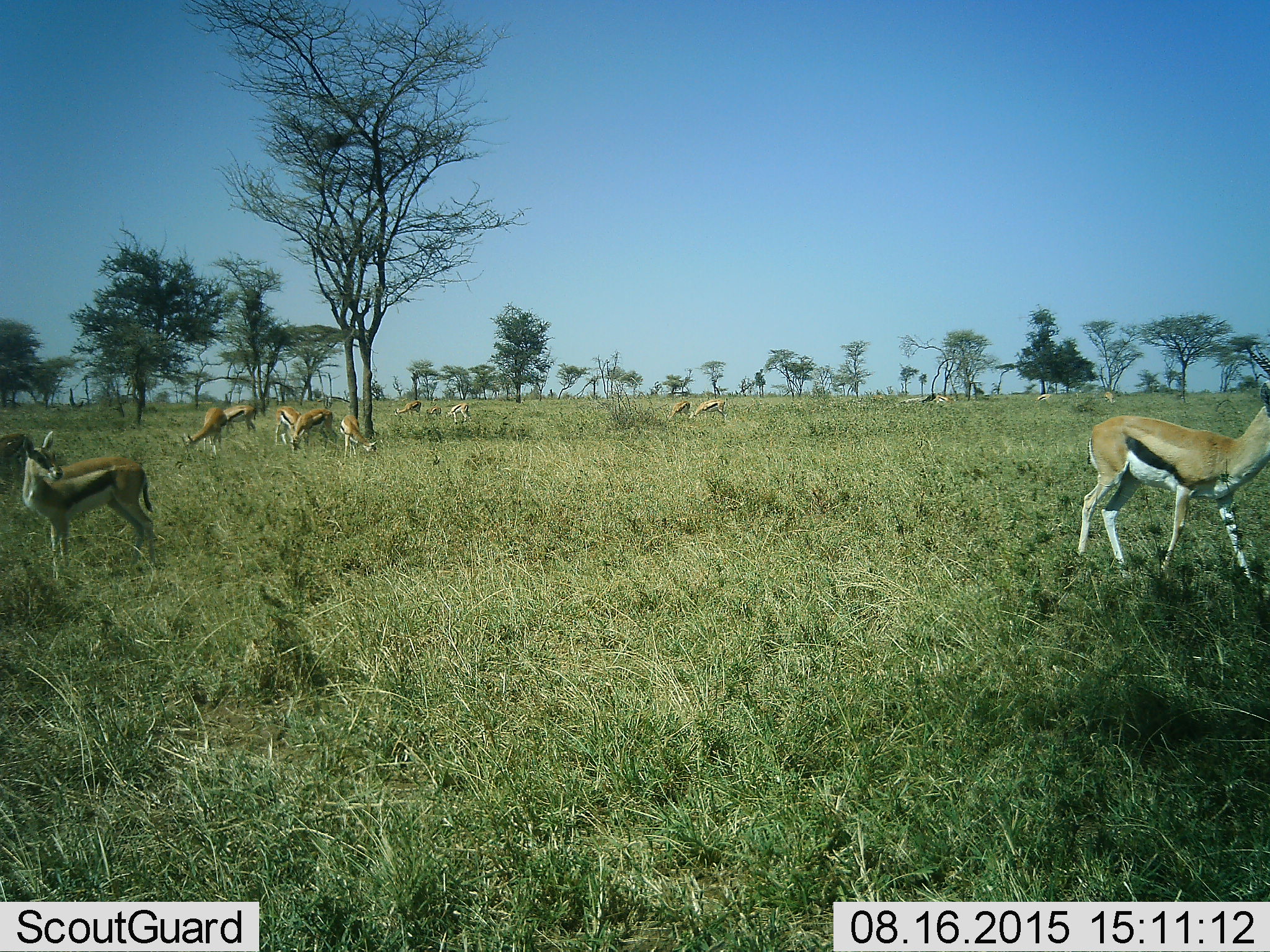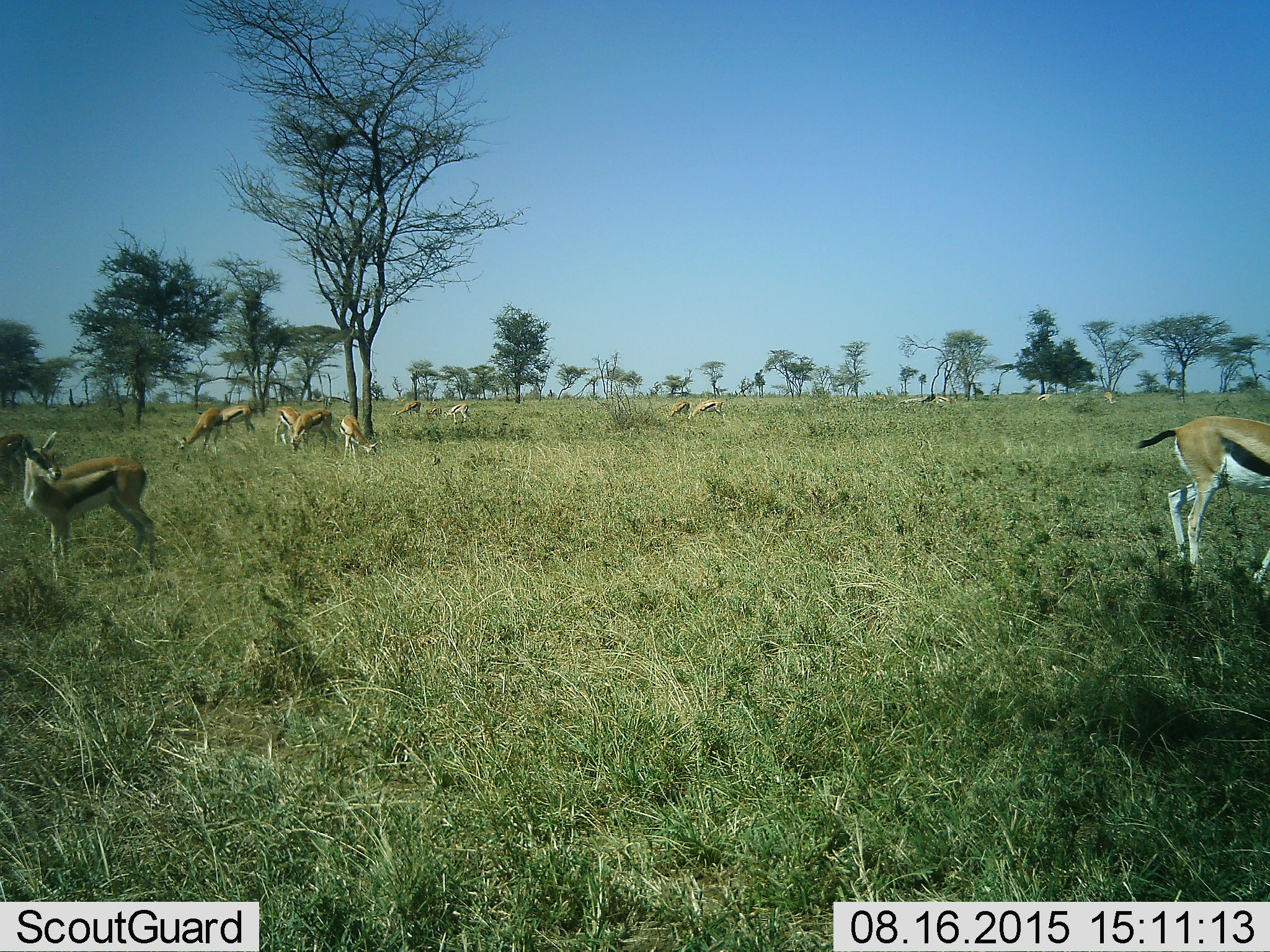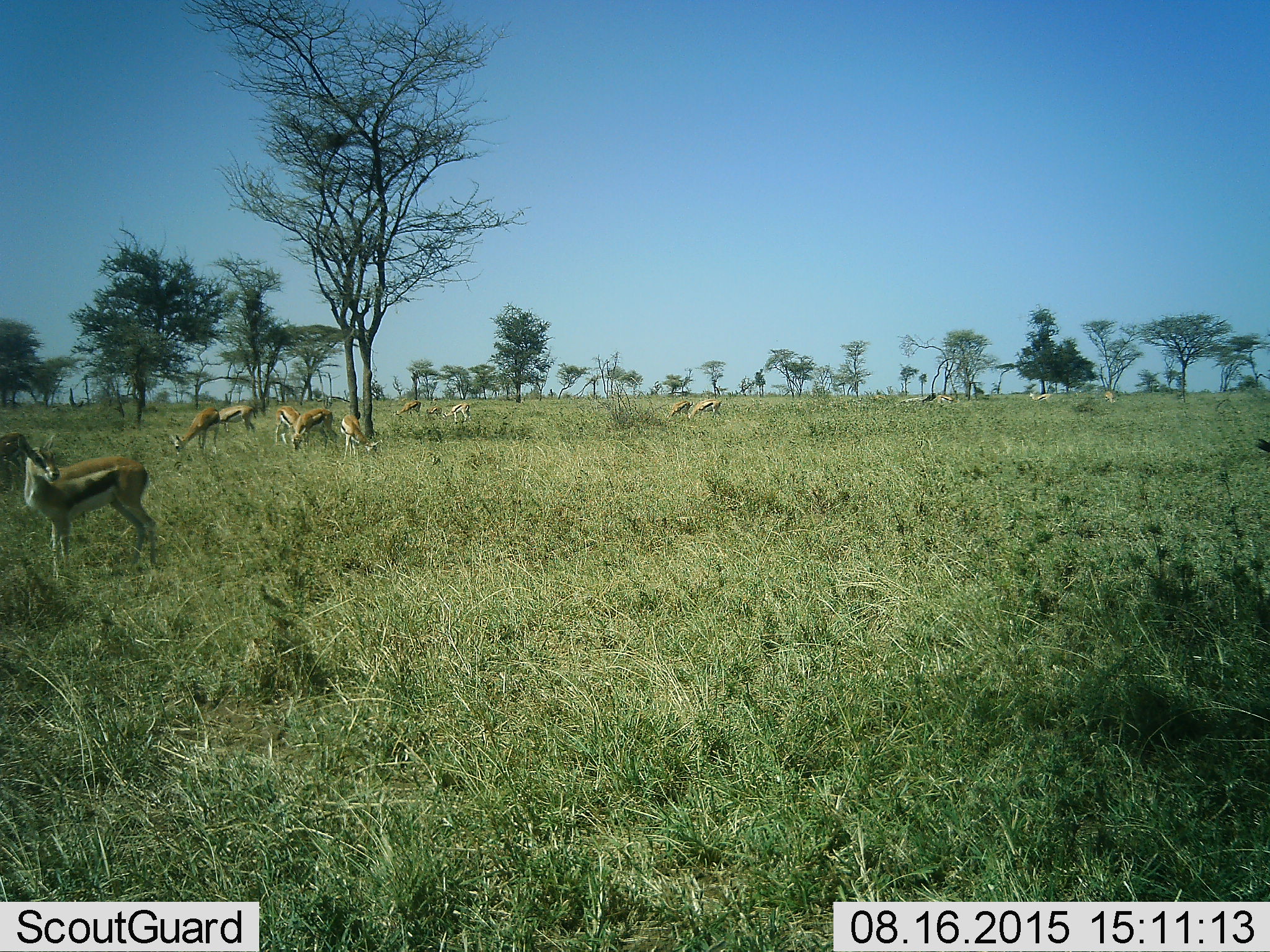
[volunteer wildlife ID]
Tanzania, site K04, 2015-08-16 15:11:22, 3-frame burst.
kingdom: Animalia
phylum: Chordata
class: Mammalia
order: Artiodactyla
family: Bovidae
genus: Eudorcas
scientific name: Eudorcas thomsonii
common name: thomson's gazelle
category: gazellethomsons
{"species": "gazellethomsons (thomson's gazelle) (Eudorcas thomsonii)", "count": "11-50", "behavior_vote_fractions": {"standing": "78%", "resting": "0%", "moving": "56%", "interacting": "0%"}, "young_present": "22%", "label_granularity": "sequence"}